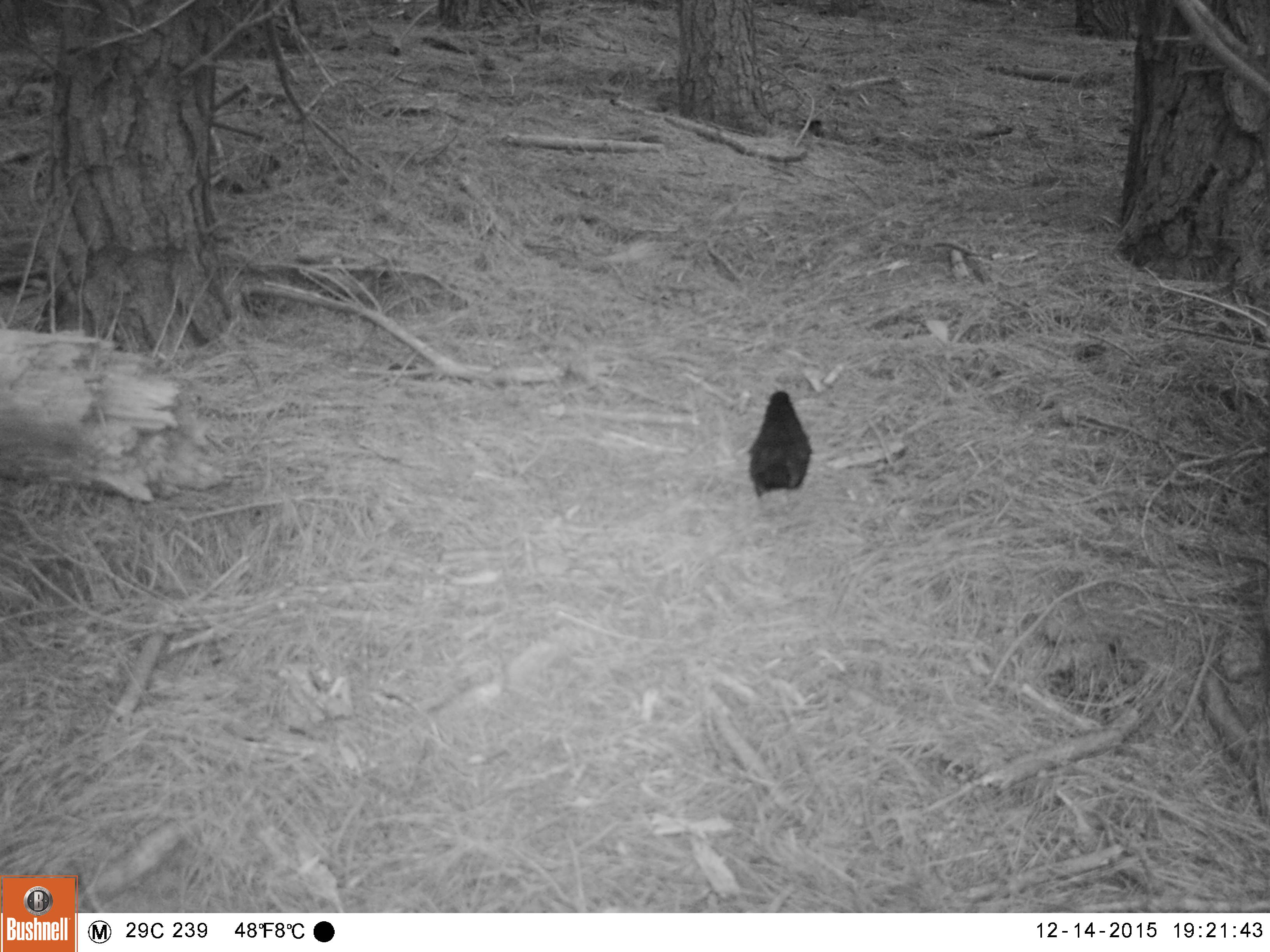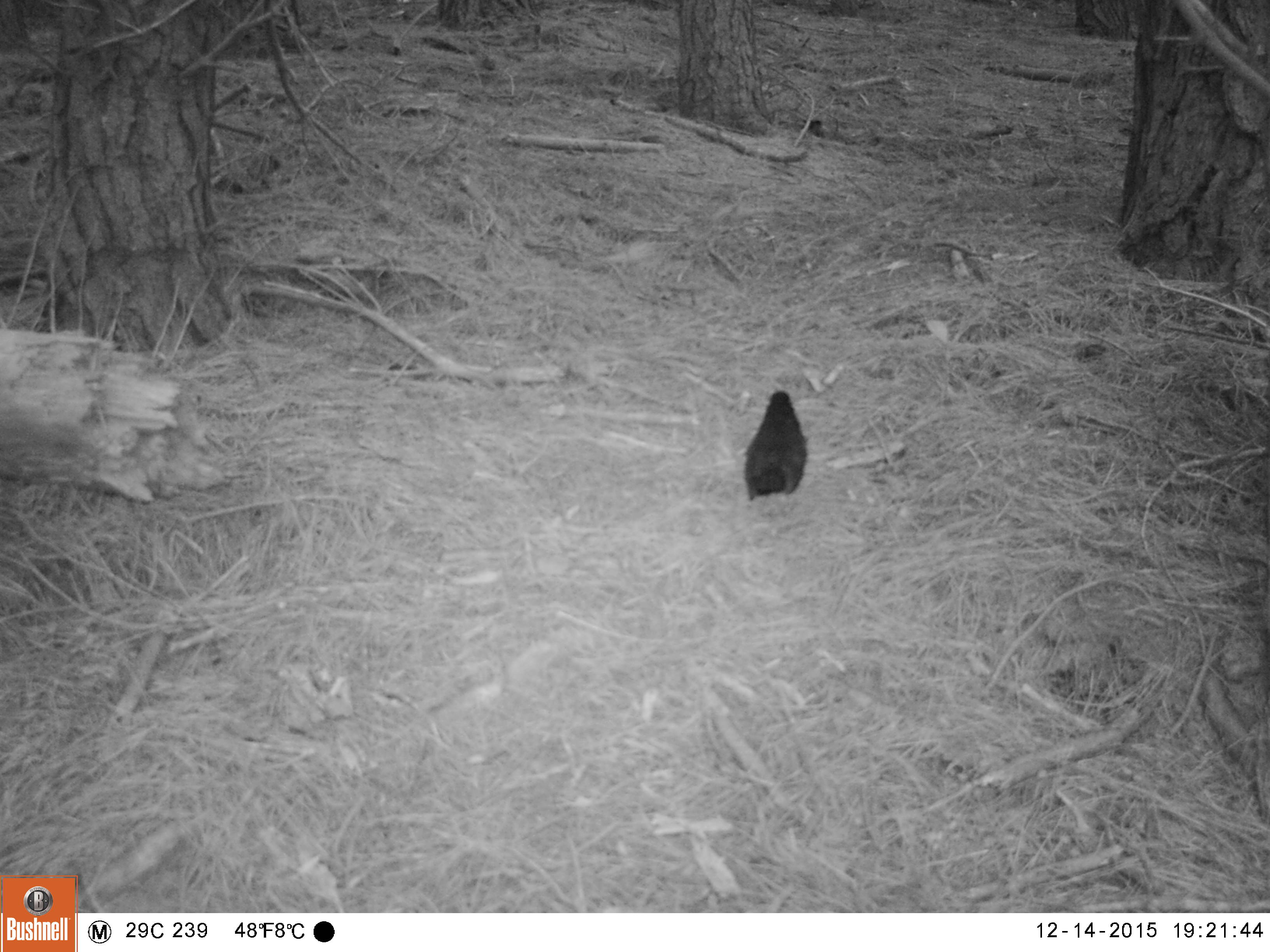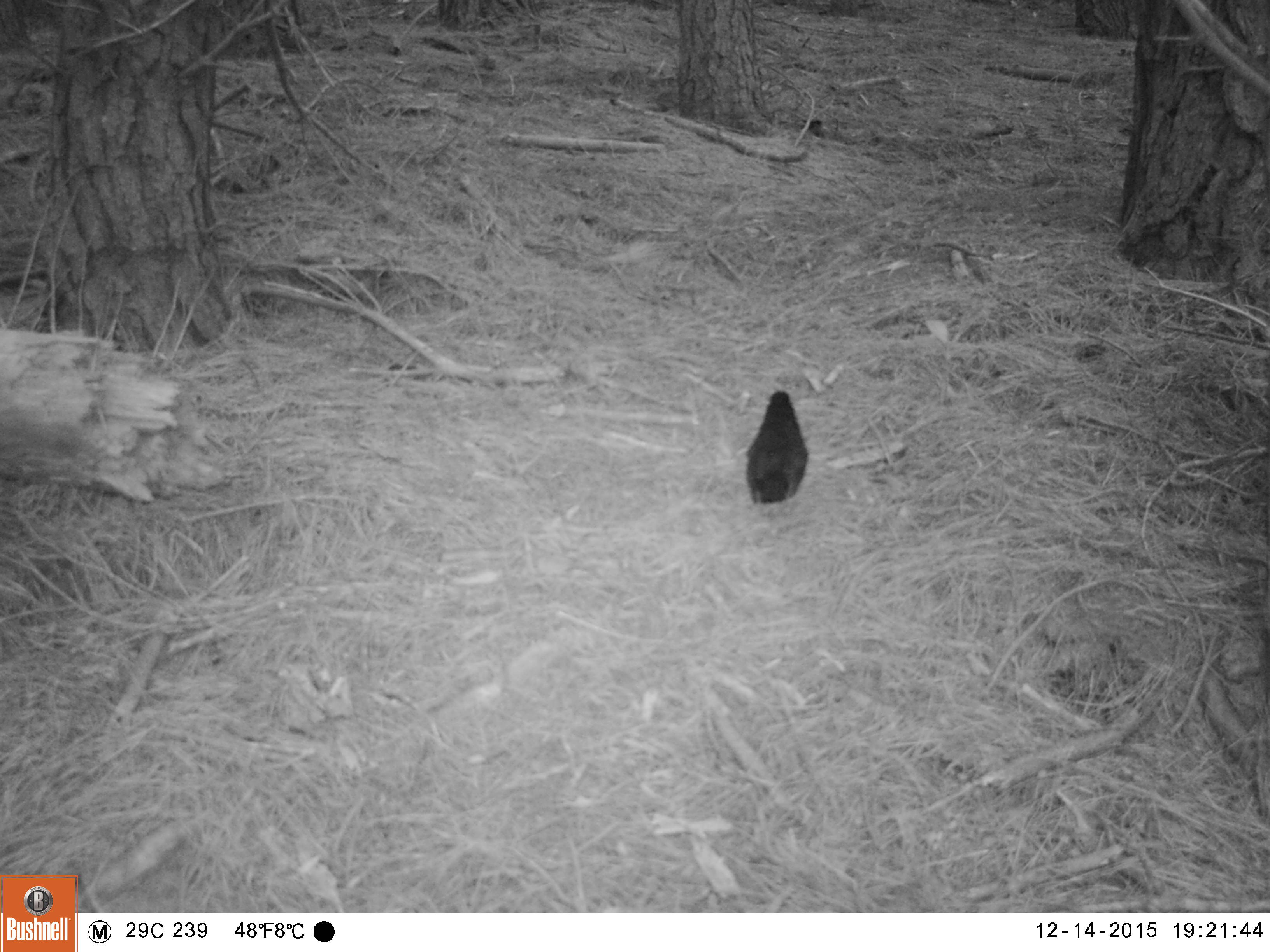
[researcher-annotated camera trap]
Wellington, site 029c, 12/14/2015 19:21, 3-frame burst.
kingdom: Animalia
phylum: Chordata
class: Aves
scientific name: Aves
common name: bird